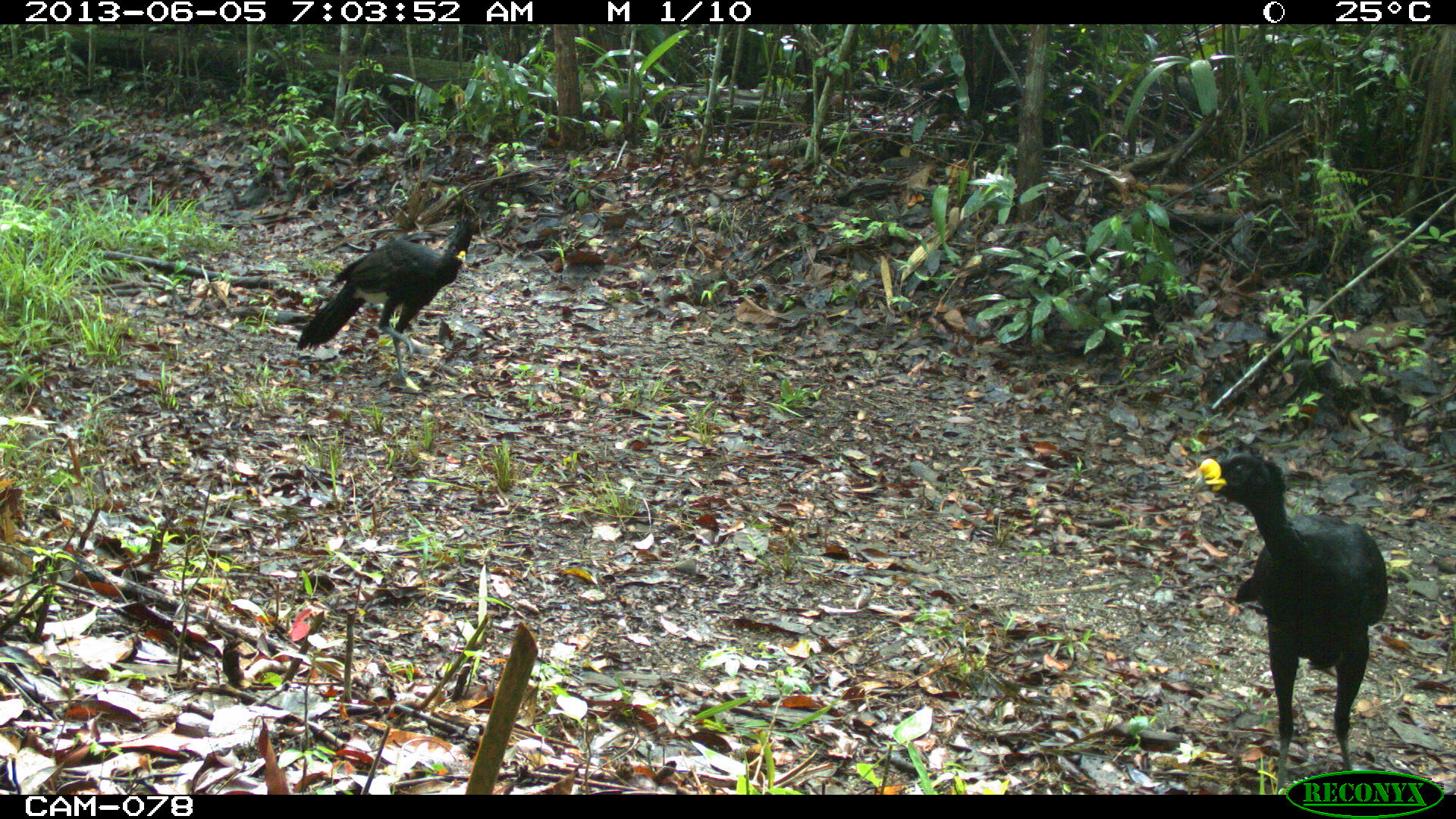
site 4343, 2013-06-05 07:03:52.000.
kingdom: Animalia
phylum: Chordata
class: Aves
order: Galliformes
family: Cracidae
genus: Crax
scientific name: Crax rubra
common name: great curassow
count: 3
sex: male